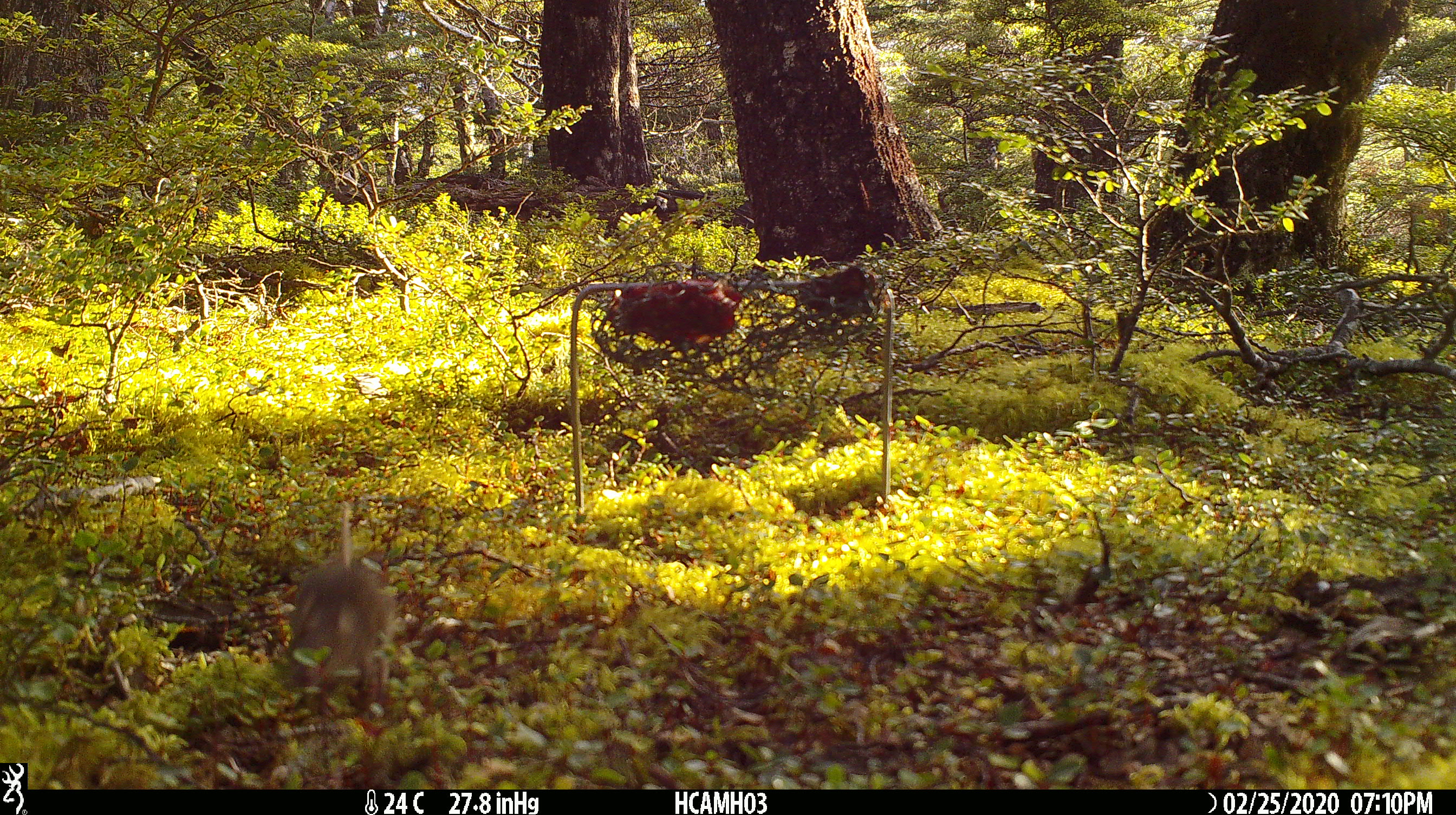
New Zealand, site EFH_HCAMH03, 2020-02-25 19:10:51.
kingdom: Animalia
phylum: Chordata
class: Mammalia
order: Rodentia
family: Muridae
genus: Mus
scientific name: Mus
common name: mouse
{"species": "mouse (Mus)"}